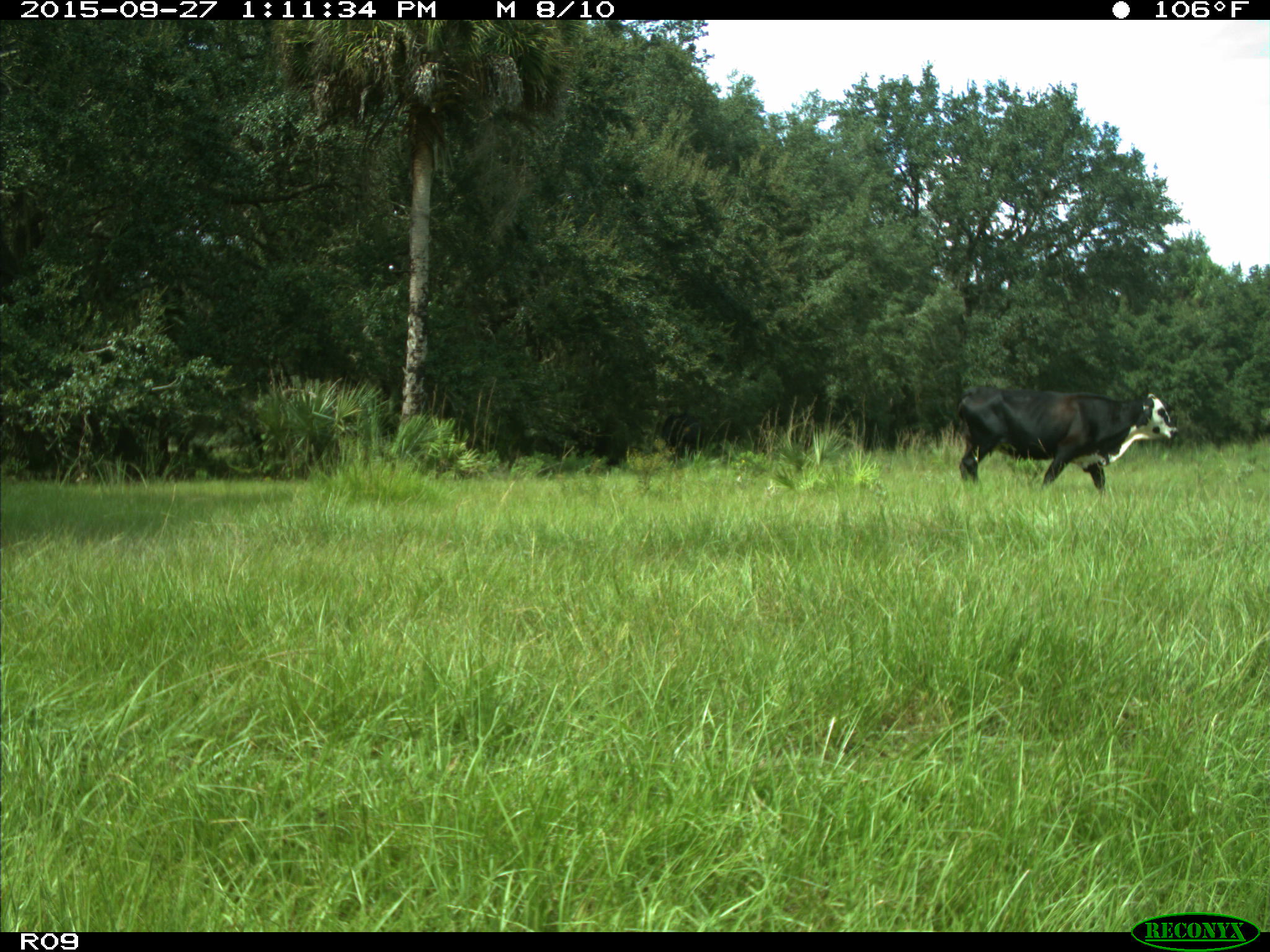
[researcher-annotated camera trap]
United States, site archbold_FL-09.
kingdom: Animalia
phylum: Chordata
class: Mammalia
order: Artiodactyla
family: Bovidae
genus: Bos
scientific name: Bos taurus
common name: domestic cow